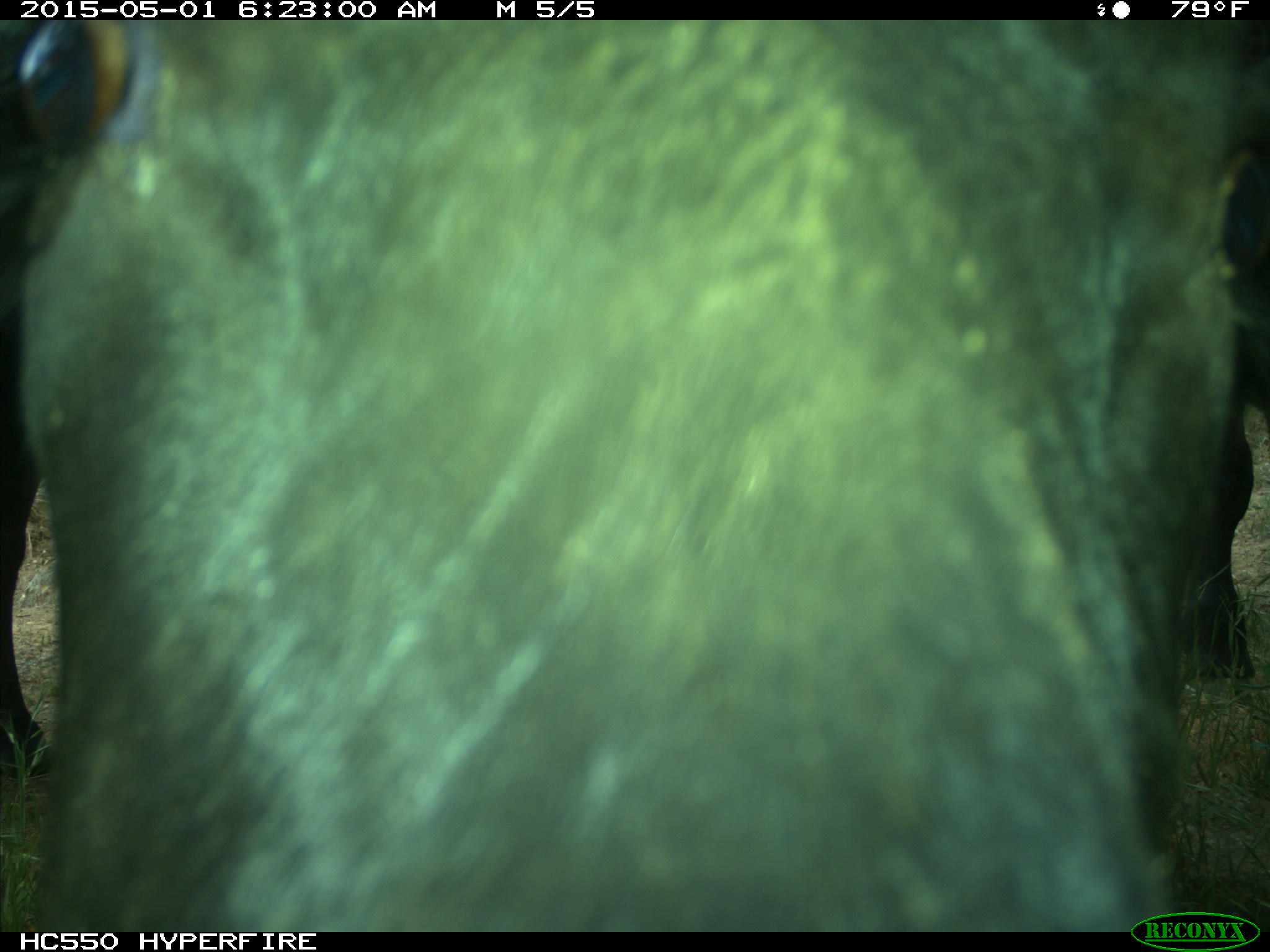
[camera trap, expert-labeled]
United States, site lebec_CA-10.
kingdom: Animalia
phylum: Chordata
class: Mammalia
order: Artiodactyla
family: Bovidae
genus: Bos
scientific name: Bos taurus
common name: domestic cow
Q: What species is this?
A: Bos taurus (domestic cow).